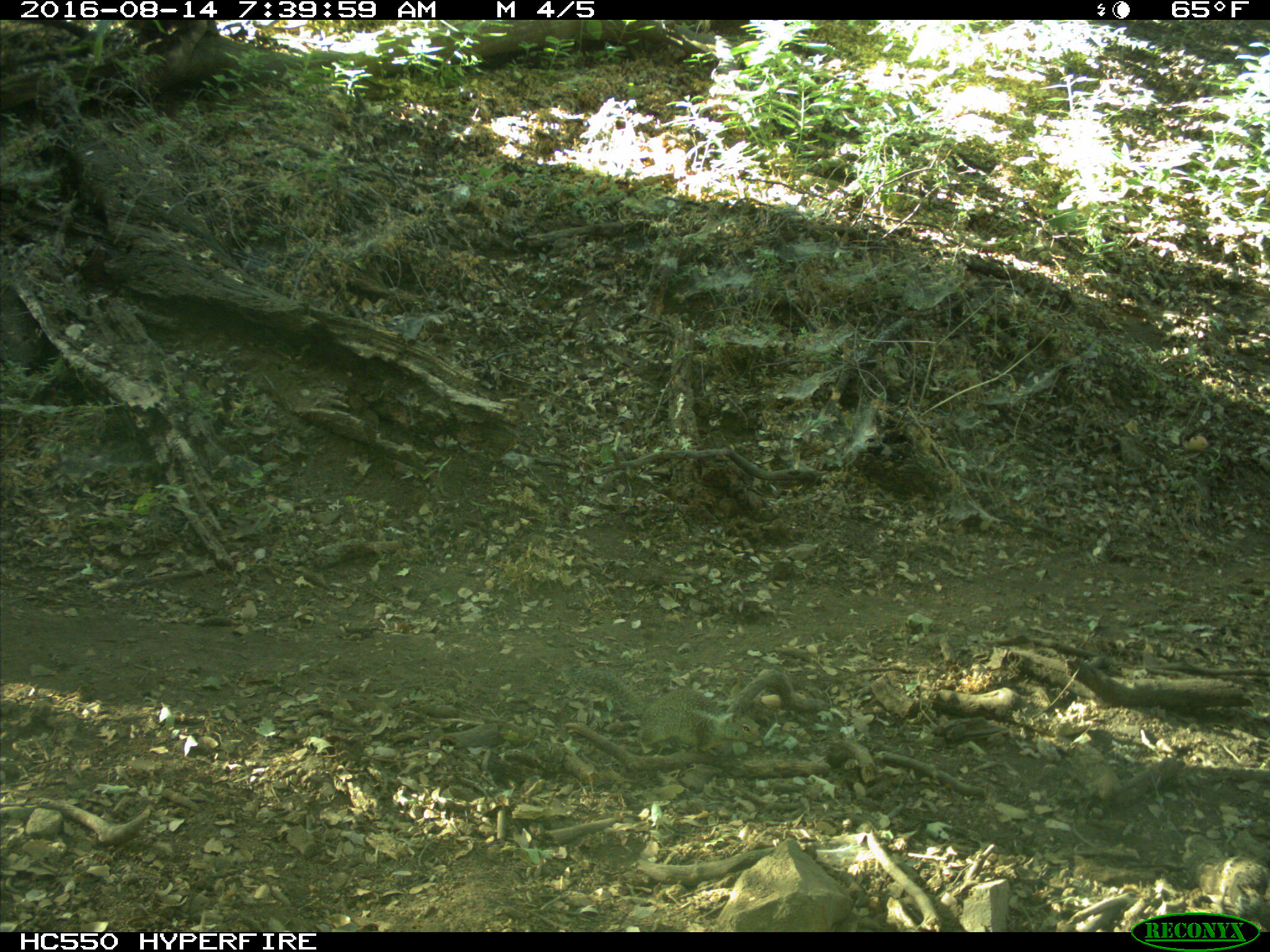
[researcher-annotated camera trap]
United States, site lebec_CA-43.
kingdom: Animalia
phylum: Chordata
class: Mammalia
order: Rodentia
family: Sciuridae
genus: Otospermophilus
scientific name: Otospermophilus beecheyi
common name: california ground squirrel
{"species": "Otospermophilus beecheyi (california ground squirrel)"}